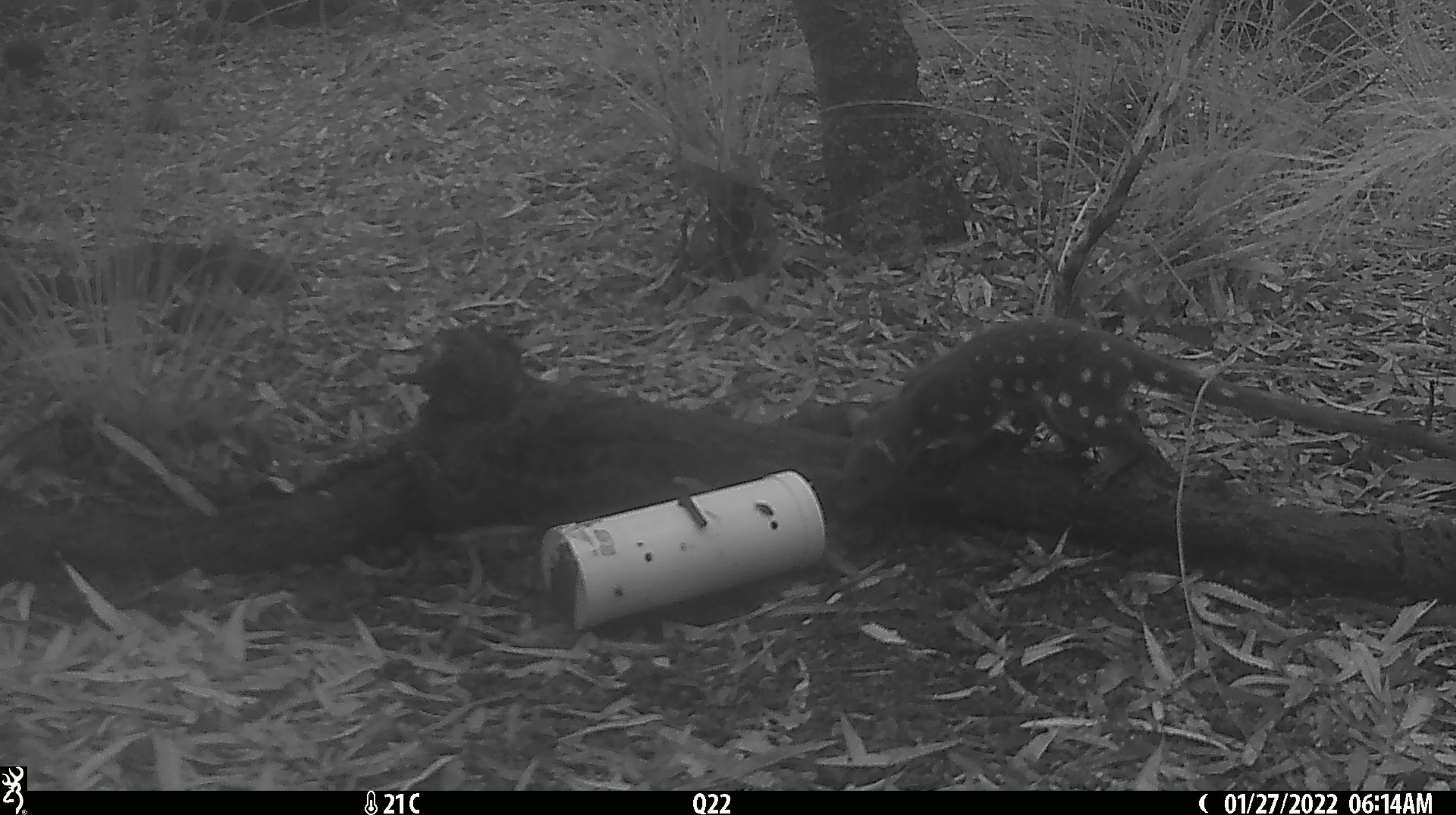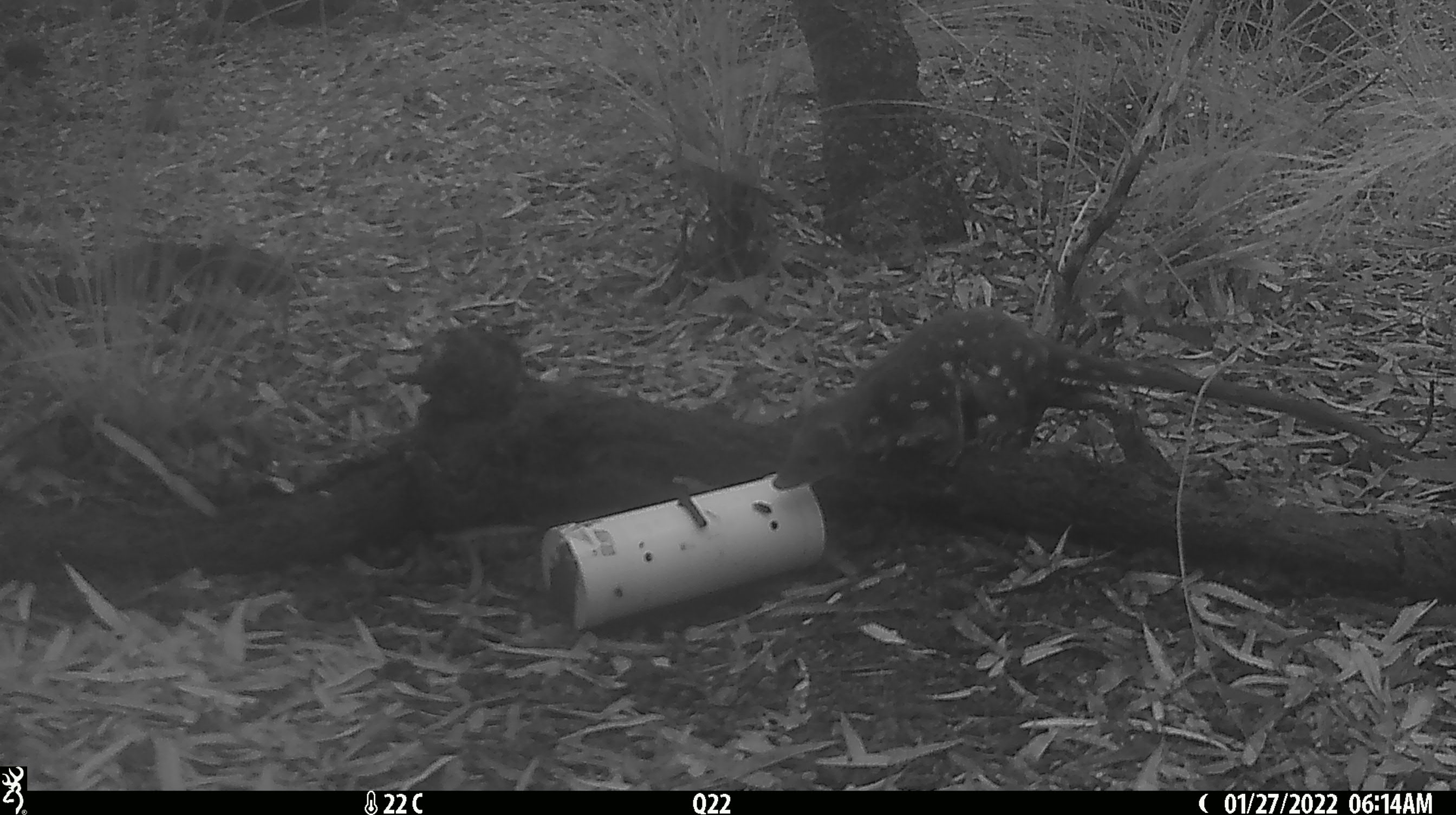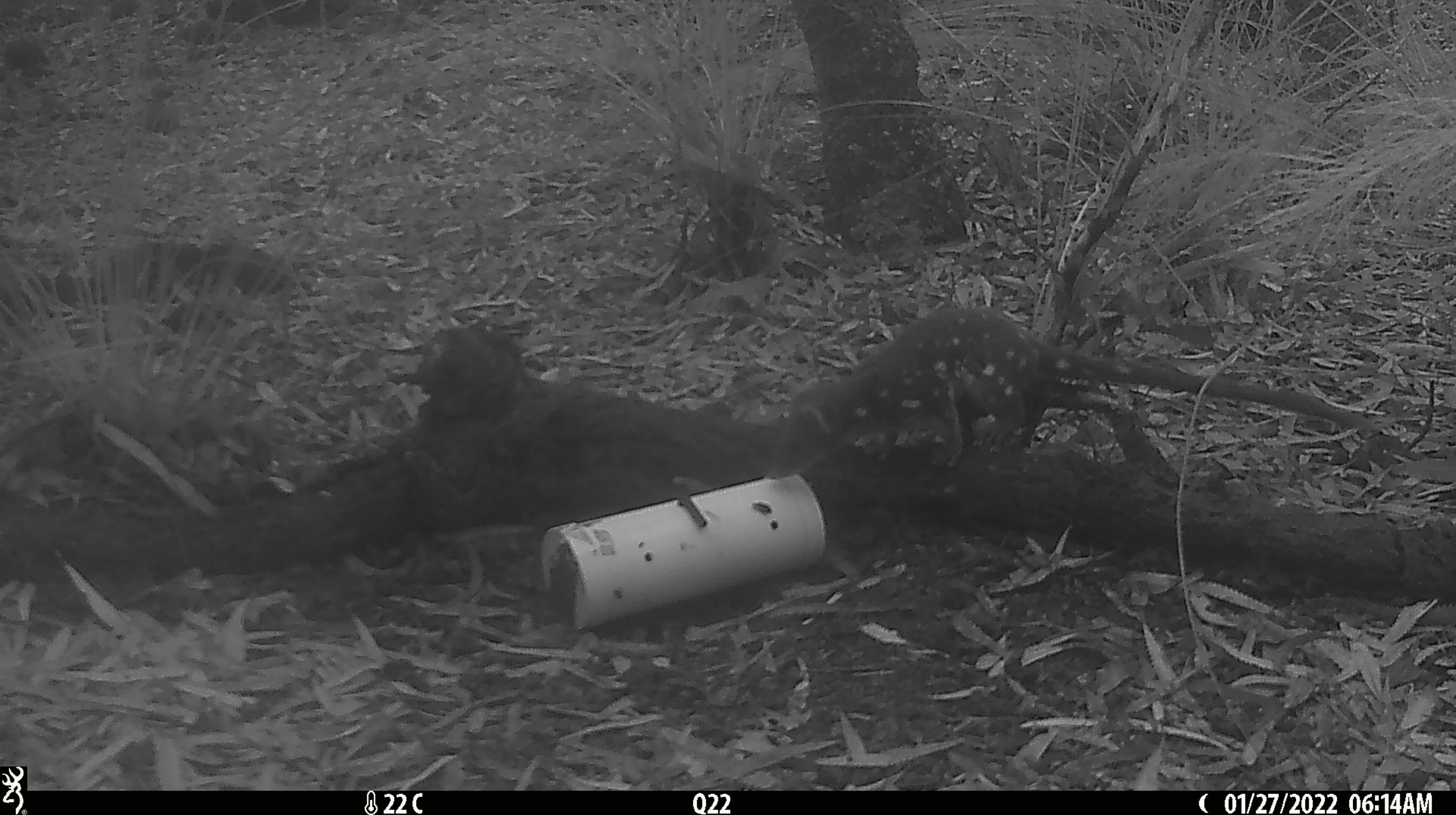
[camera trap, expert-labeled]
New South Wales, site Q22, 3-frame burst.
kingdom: Animalia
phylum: Chordata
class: Mammalia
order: Dasyuromorphia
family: Dasyuridae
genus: Dasyurus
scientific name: Dasyurus maculatus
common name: spotted-tailed quoll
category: quoll